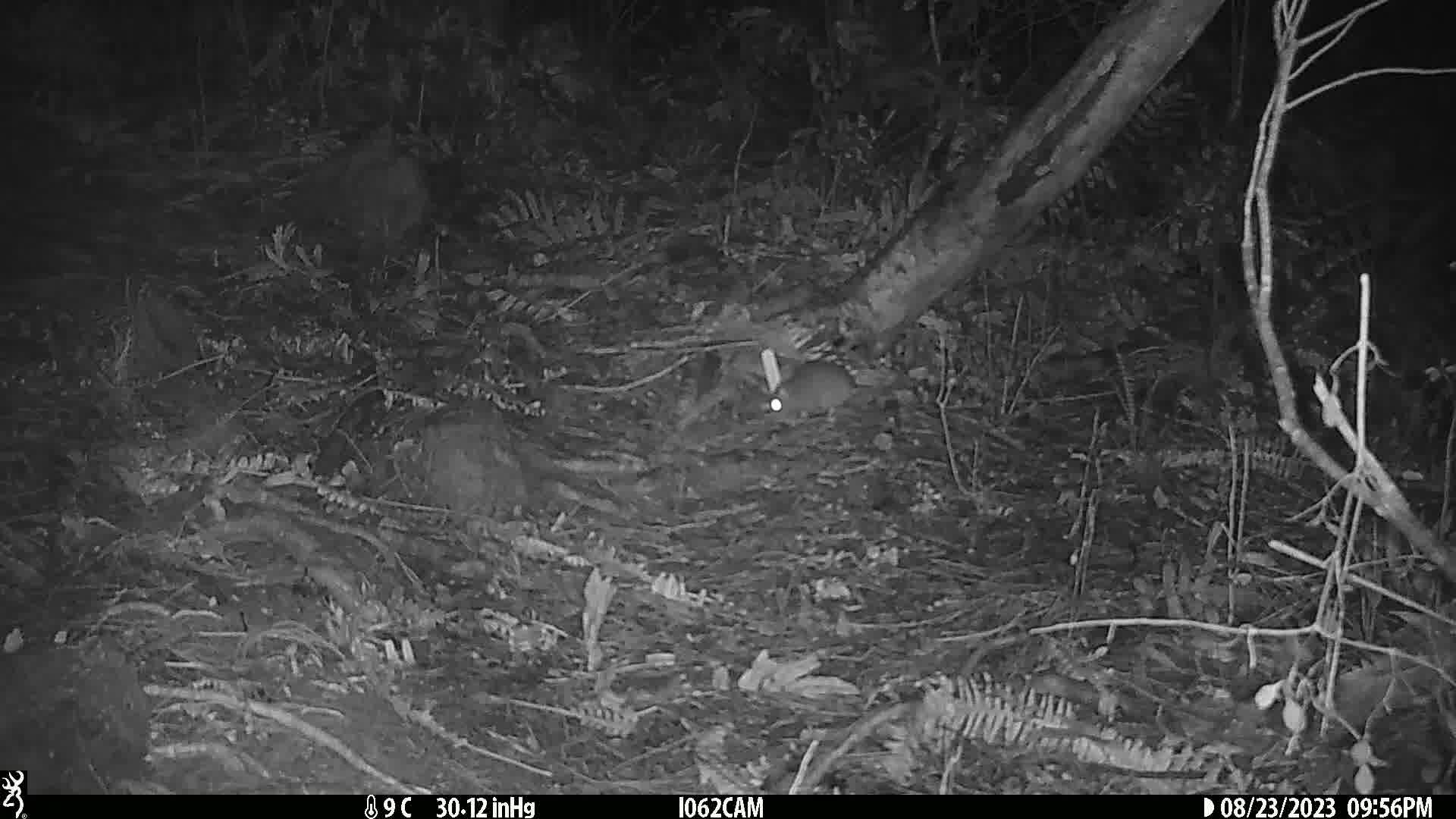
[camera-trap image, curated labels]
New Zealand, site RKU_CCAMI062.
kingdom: Animalia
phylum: Chordata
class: Mammalia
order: Rodentia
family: Muridae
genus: Rattus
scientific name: Rattus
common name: rat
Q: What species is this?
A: Rat (Rattus).